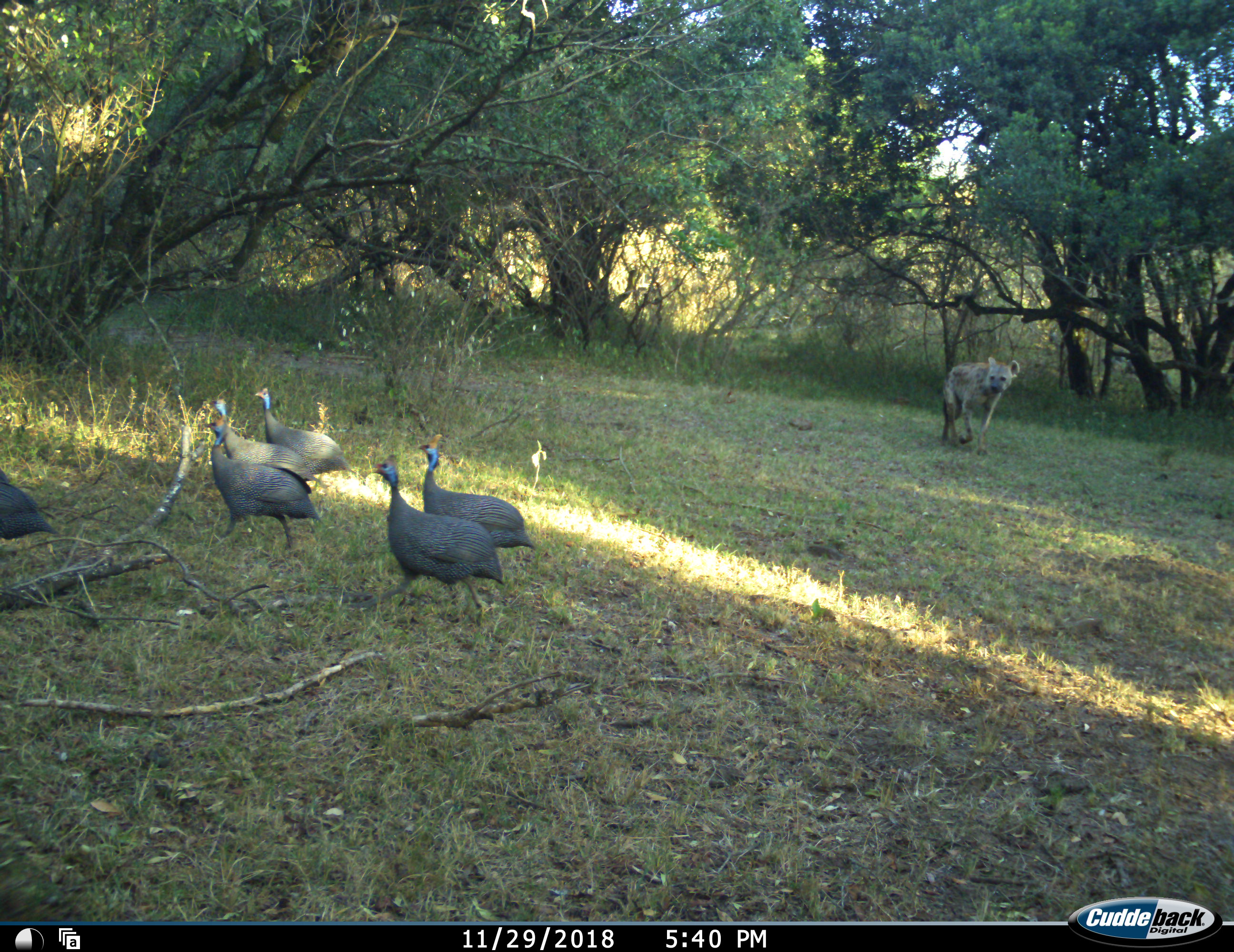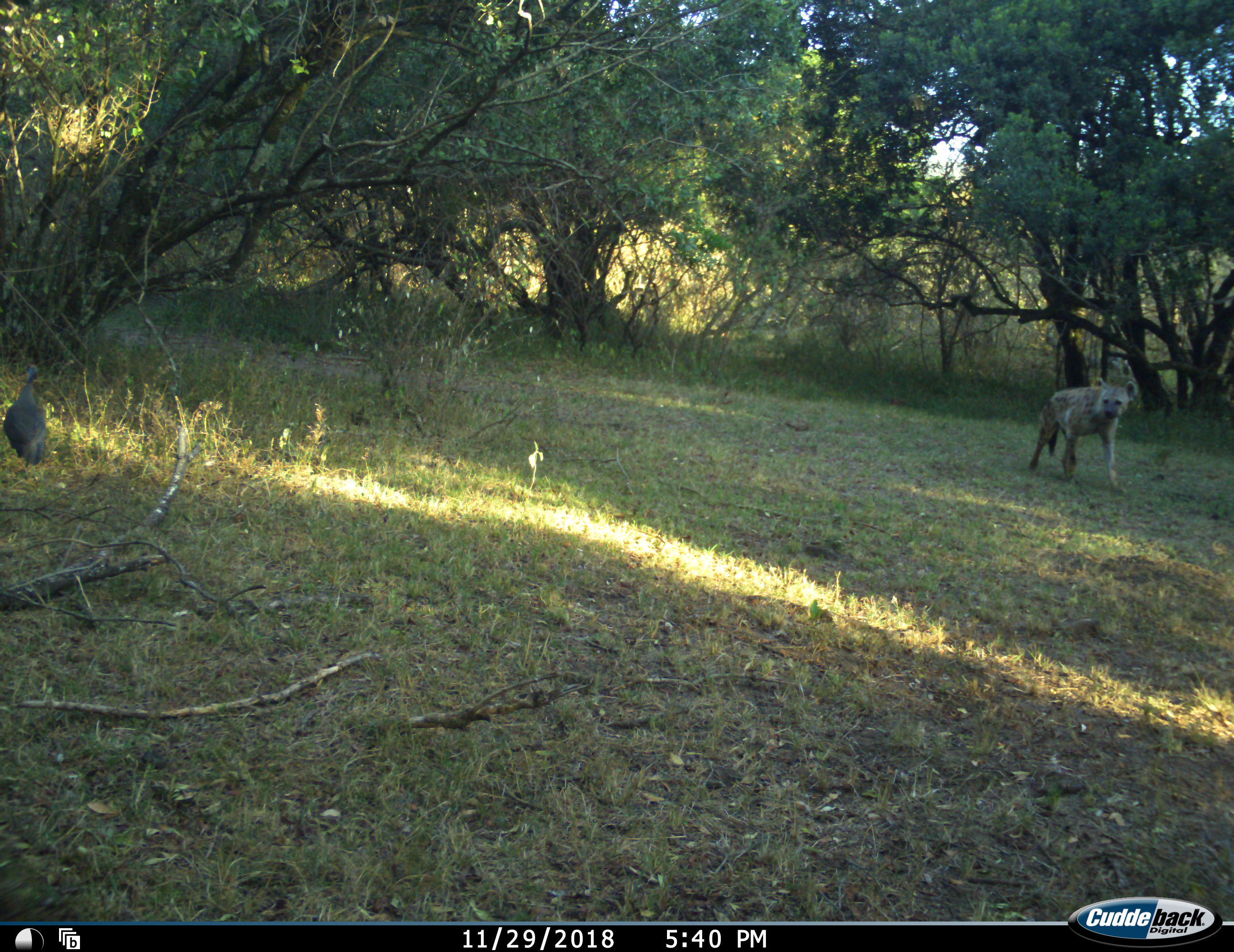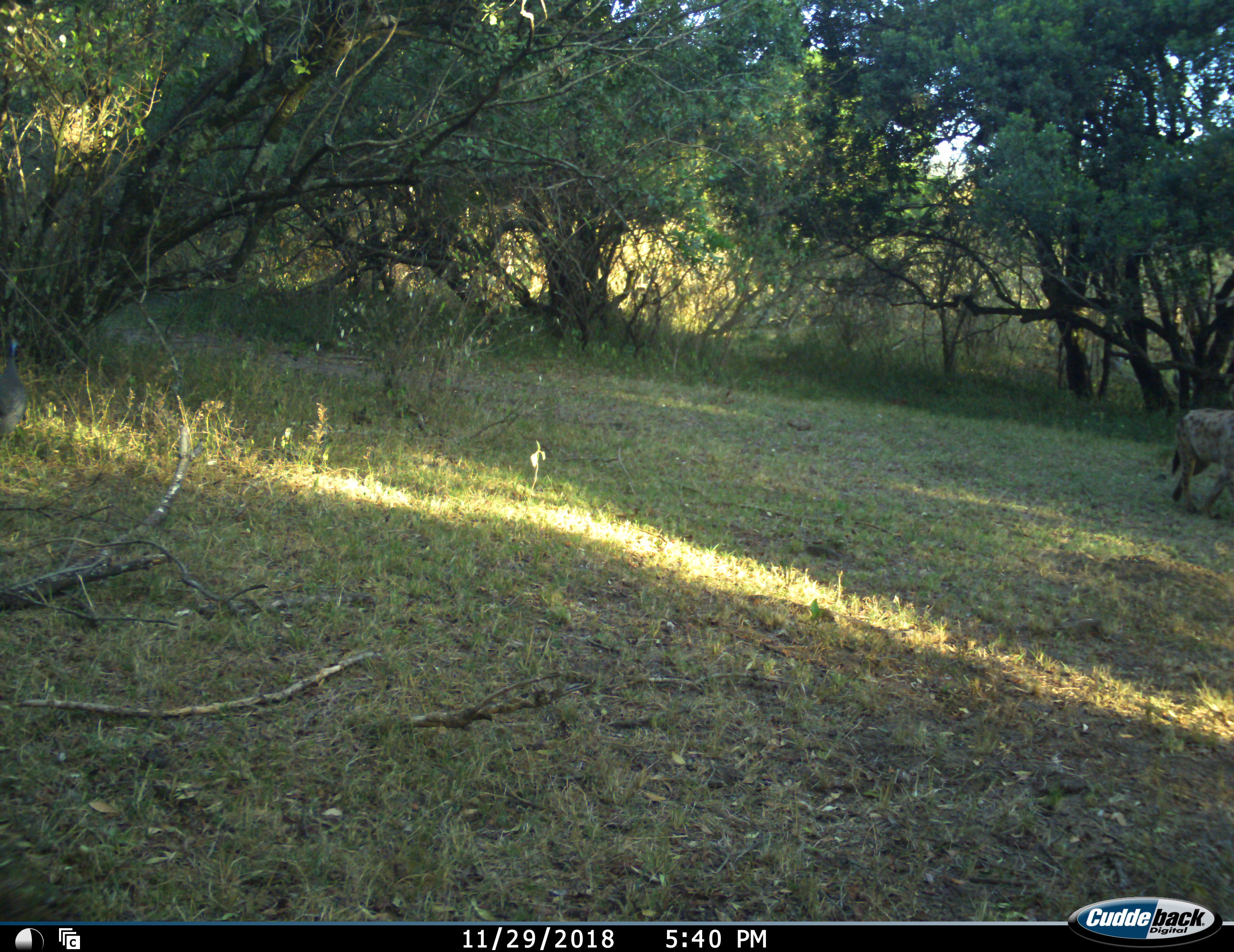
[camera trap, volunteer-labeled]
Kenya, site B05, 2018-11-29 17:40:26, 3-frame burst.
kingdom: Animalia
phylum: Chordata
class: Aves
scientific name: Aves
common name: bird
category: birdother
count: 6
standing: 0%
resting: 0%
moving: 100%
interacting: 0%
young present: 0%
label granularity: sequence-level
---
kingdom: Animalia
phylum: Chordata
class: Mammalia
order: Carnivora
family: Hyaenidae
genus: Crocuta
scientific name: Crocuta crocuta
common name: spotted hyena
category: hyenaspotted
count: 1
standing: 0%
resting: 0%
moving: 100%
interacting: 0%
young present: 0%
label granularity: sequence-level